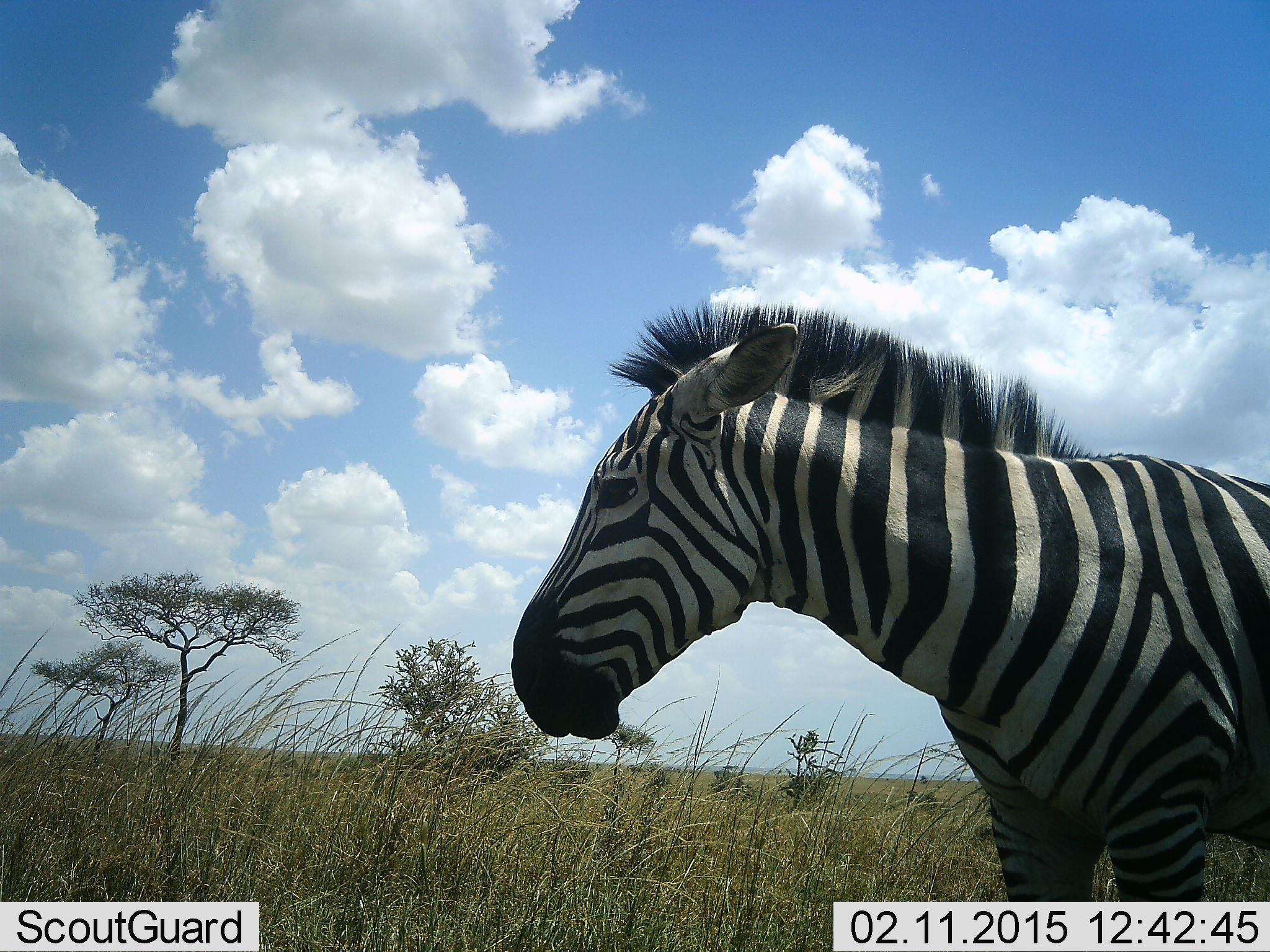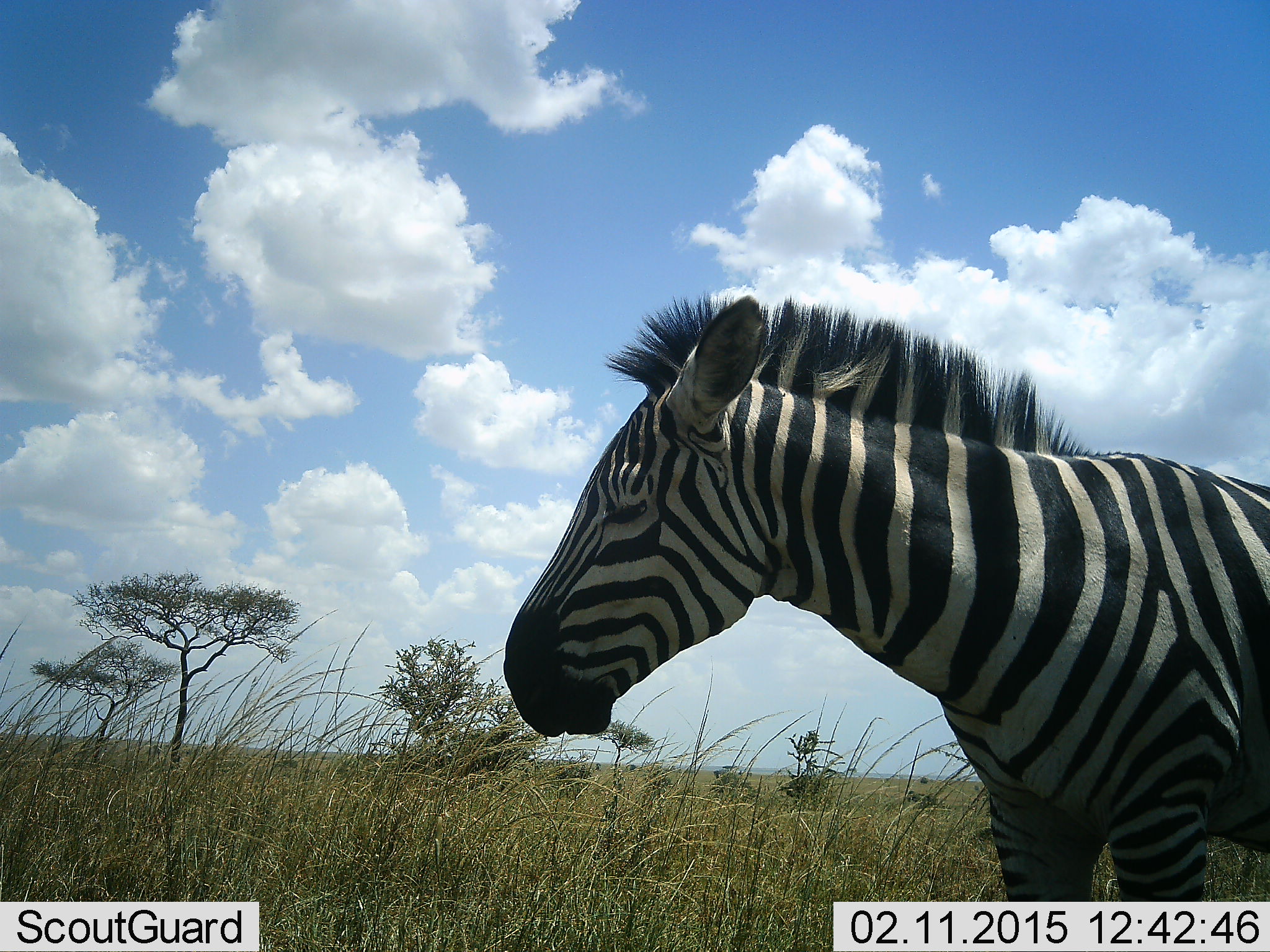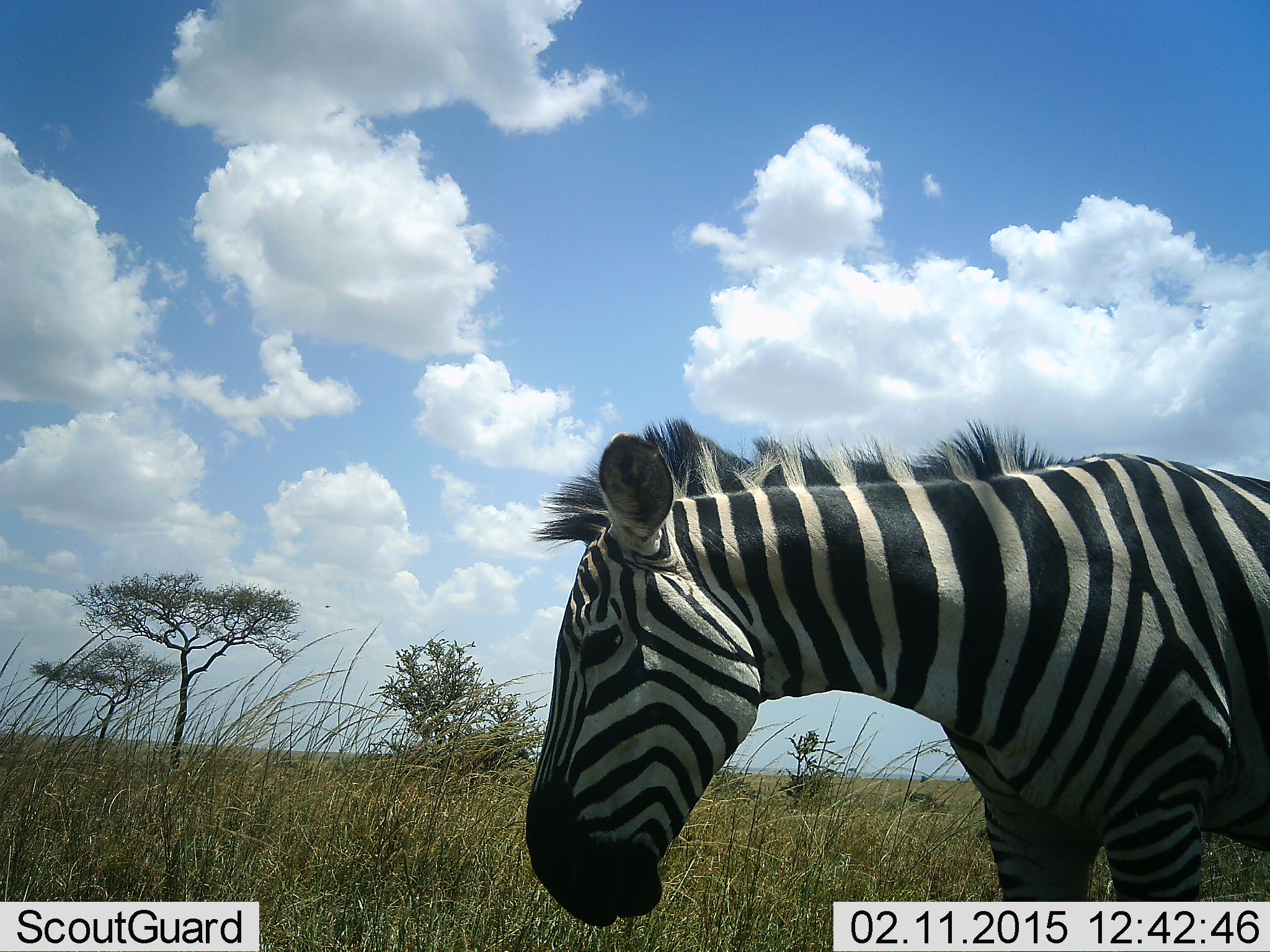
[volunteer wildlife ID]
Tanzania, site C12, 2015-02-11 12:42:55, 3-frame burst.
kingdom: Animalia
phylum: Chordata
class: Mammalia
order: Perissodactyla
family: Equidae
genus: Equus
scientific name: Equus quagga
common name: plains zebra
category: zebra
Zebra (plains zebra) (Equus quagga), count 1. Behavior (volunteer vote fractions): standing 70%, resting 0%, moving 20%, interacting 0%. Young present (vote fraction): 0%. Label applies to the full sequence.